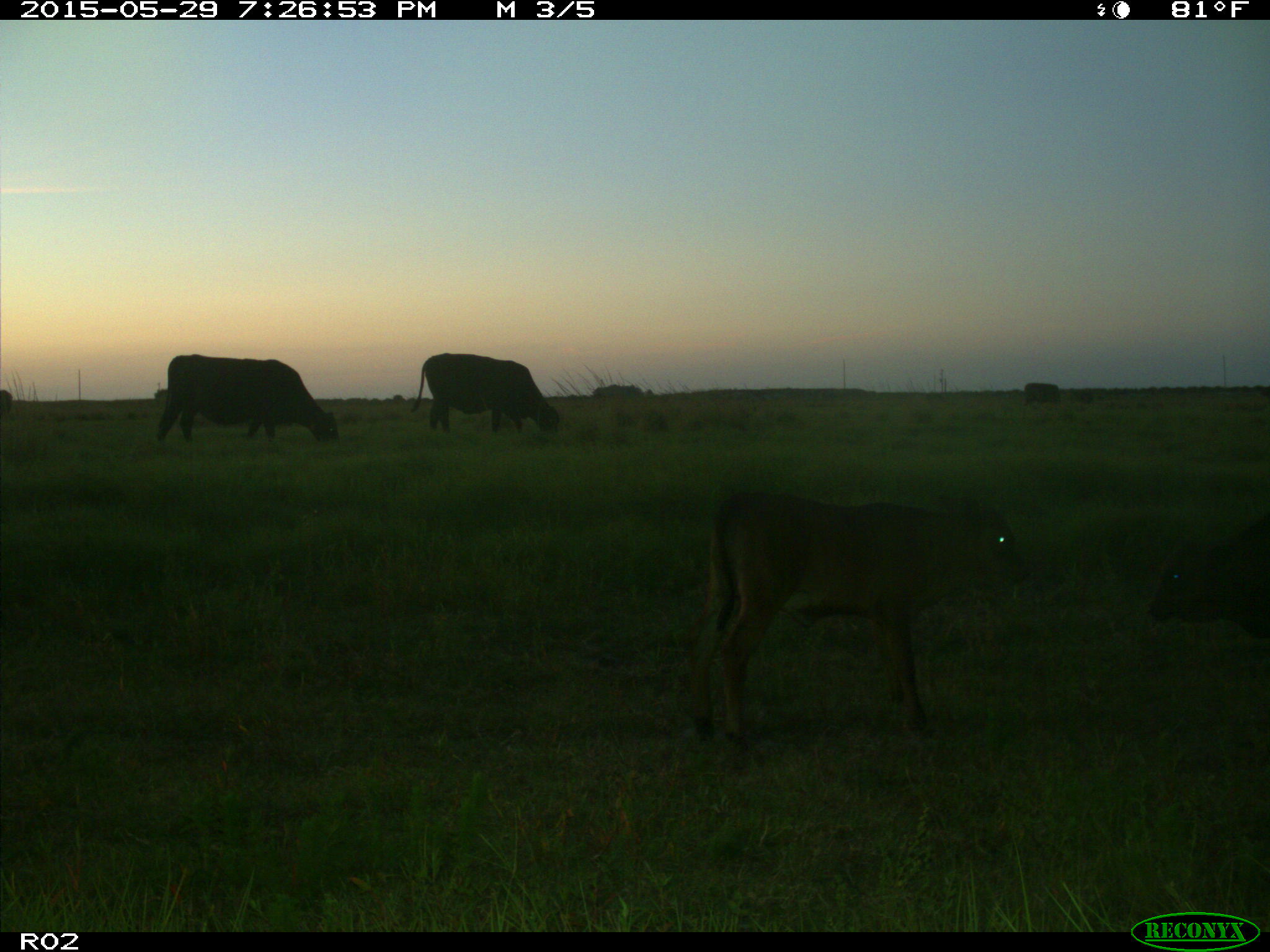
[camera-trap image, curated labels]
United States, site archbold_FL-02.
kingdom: Animalia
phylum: Chordata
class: Mammalia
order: Artiodactyla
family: Bovidae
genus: Bos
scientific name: Bos taurus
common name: domestic cow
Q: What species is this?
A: Bos taurus (domestic cow).